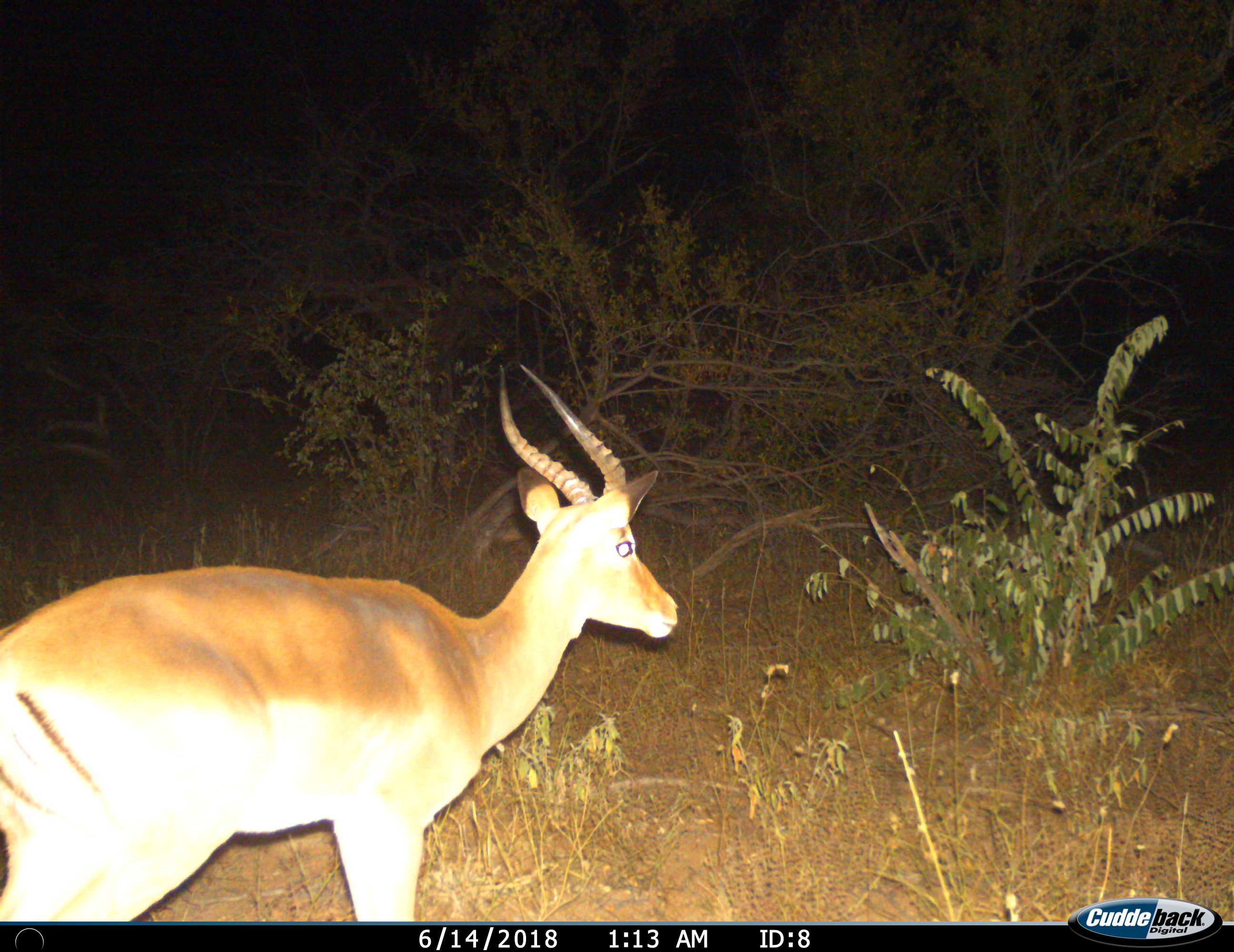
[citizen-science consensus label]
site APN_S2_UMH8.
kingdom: Animalia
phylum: Chordata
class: Mammalia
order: Artiodactyla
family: Bovidae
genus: Aepyceros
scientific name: Aepyceros melampus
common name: impala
Impala (Aepyceros melampus), count 1. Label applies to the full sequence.